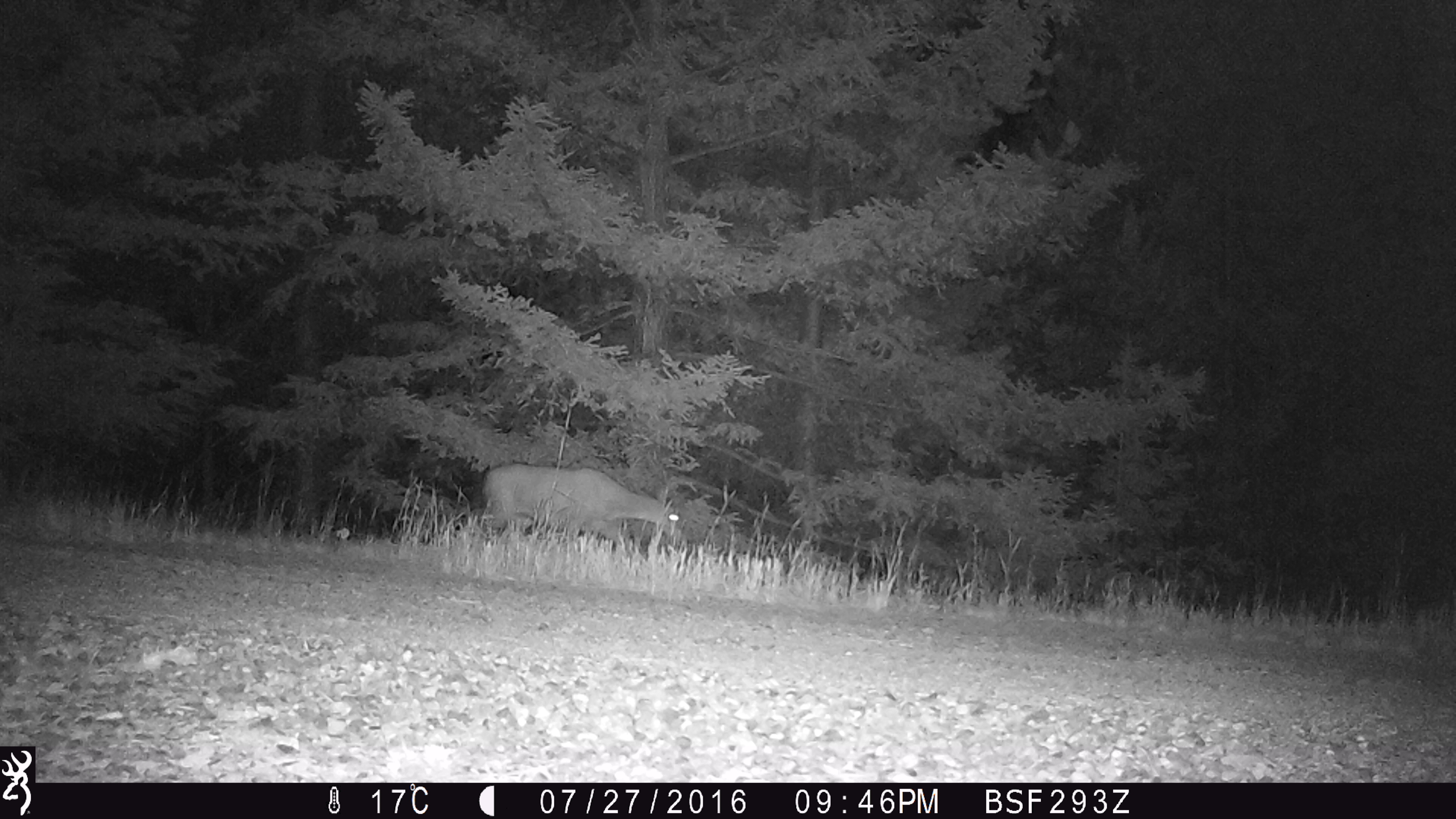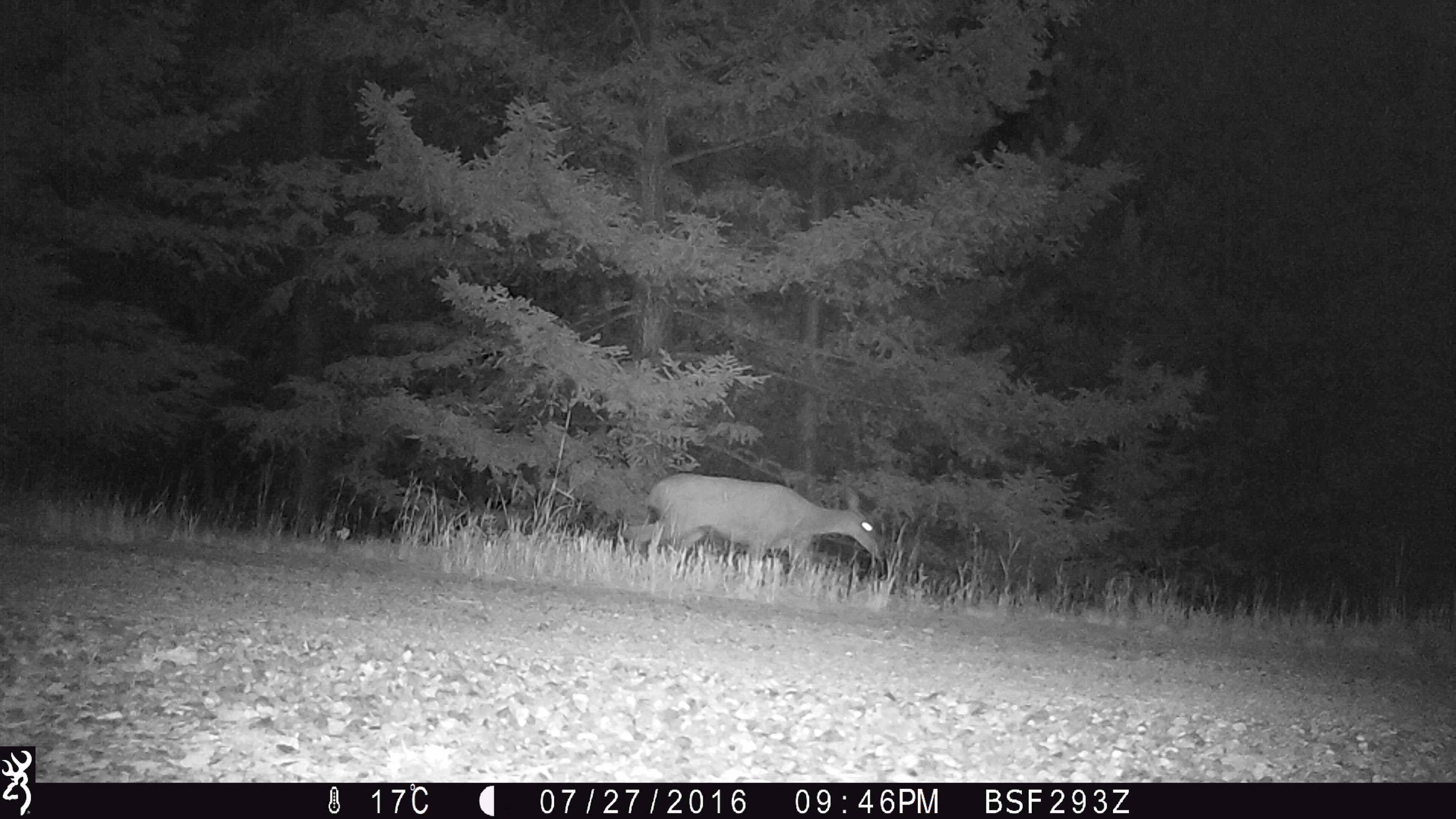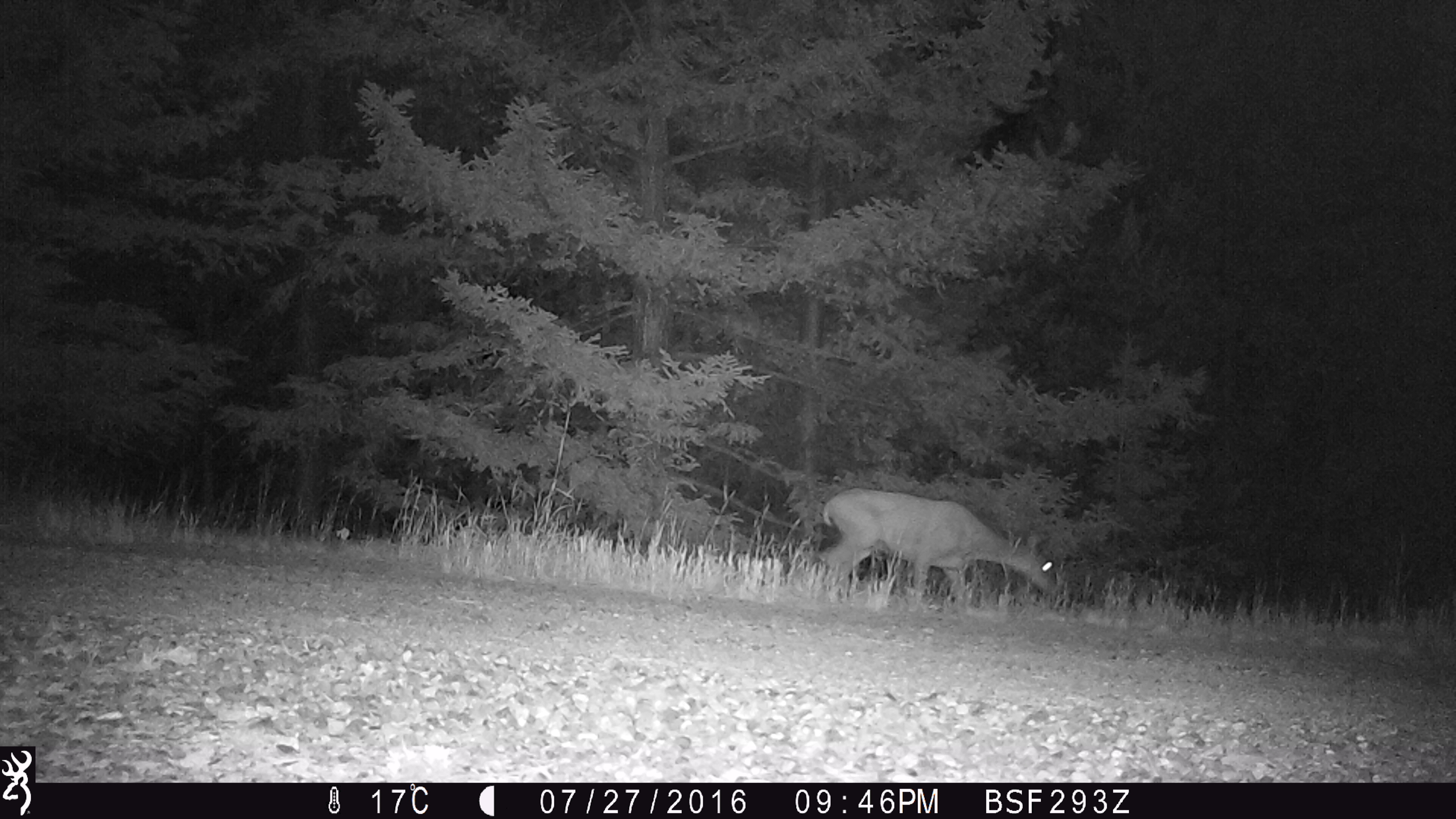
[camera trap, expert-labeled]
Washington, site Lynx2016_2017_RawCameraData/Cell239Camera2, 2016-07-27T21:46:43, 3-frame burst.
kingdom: Animalia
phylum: Chordata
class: Mammalia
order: Artiodactyla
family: Cervidae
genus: Odocoileus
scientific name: Odocoileus hemionus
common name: mule deer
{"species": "Odocoileus hemionus (mule deer)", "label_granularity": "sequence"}